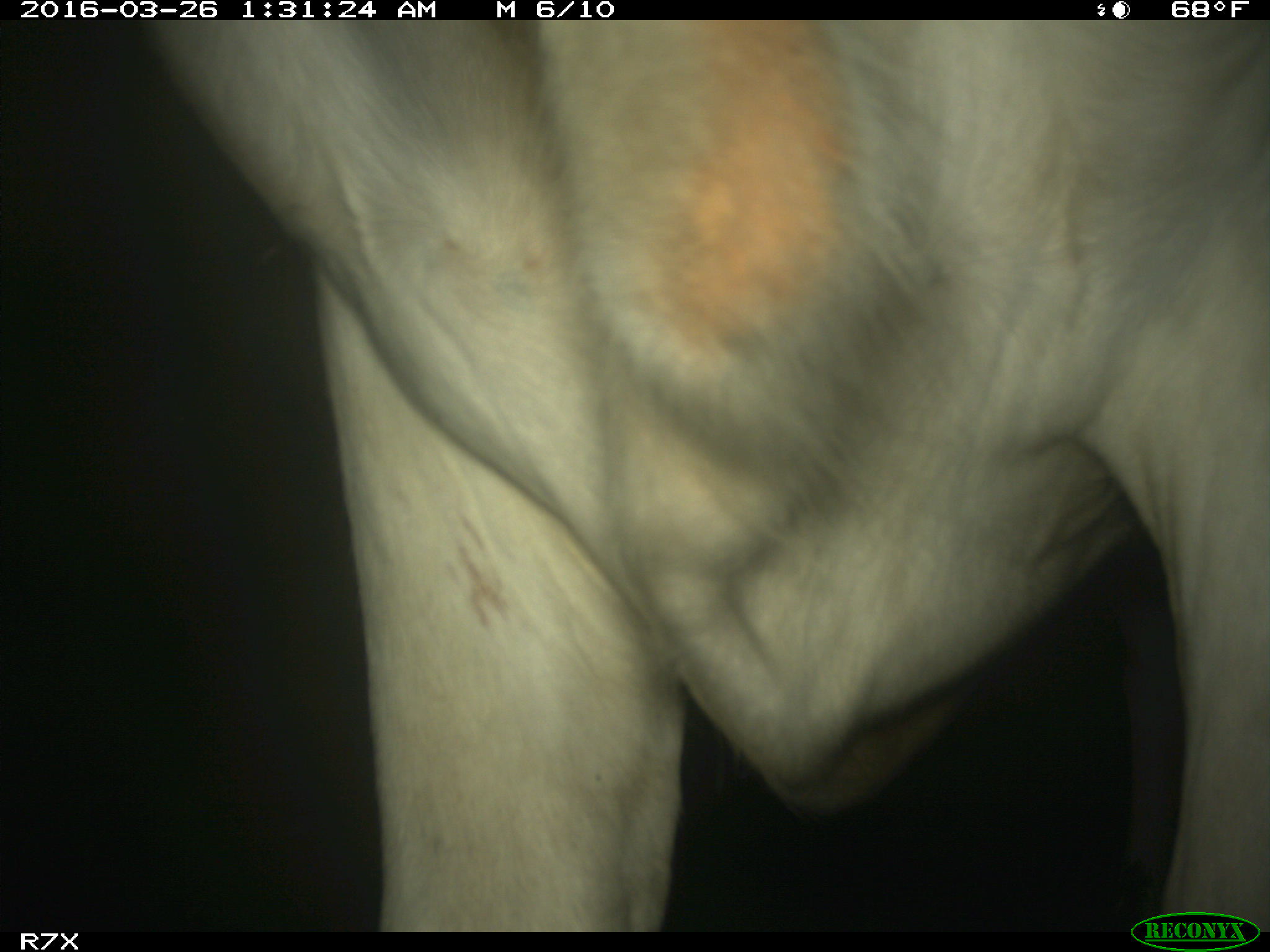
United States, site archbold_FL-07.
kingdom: Animalia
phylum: Chordata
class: Mammalia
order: Artiodactyla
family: Bovidae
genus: Bos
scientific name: Bos taurus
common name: domestic cow